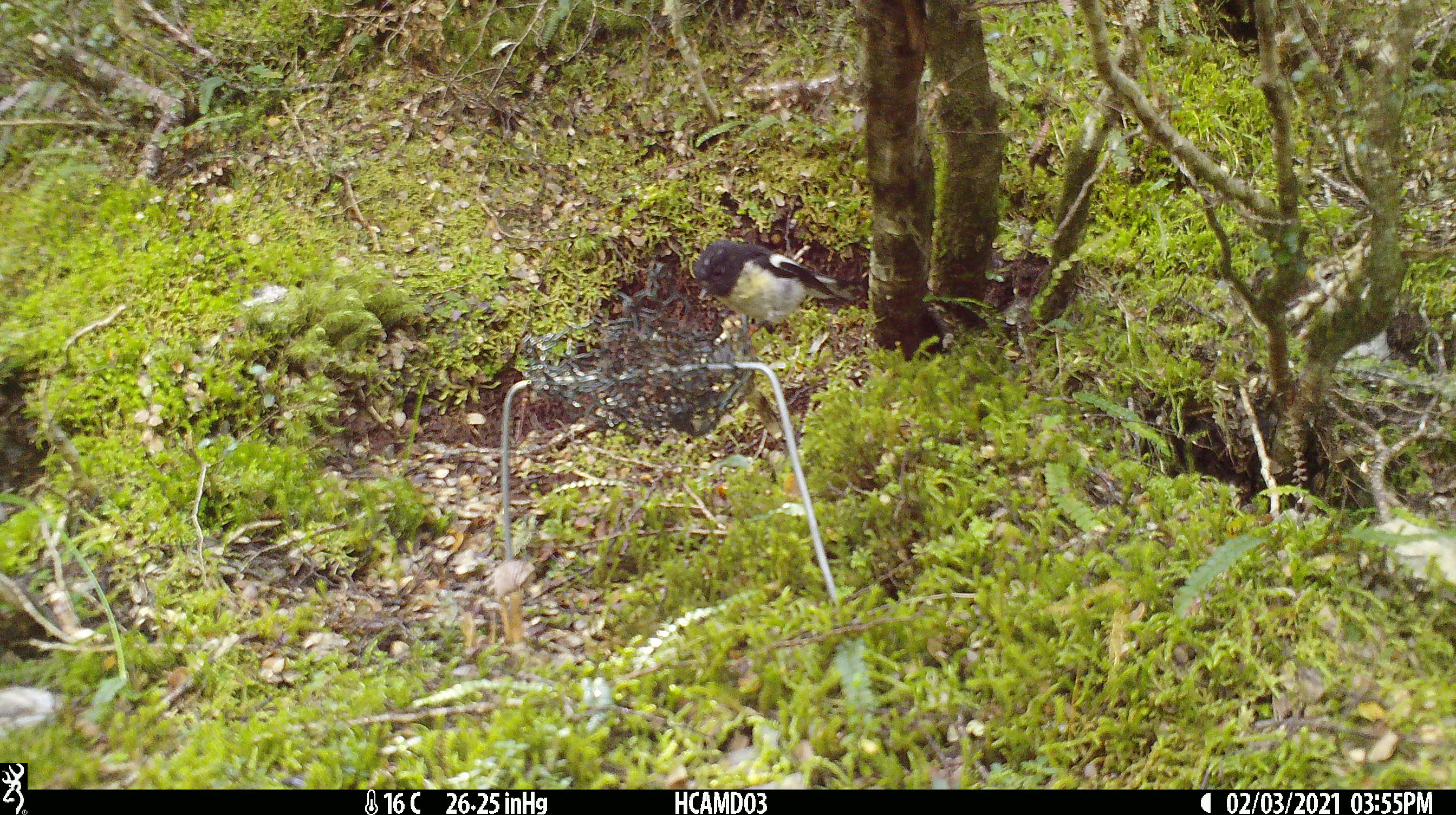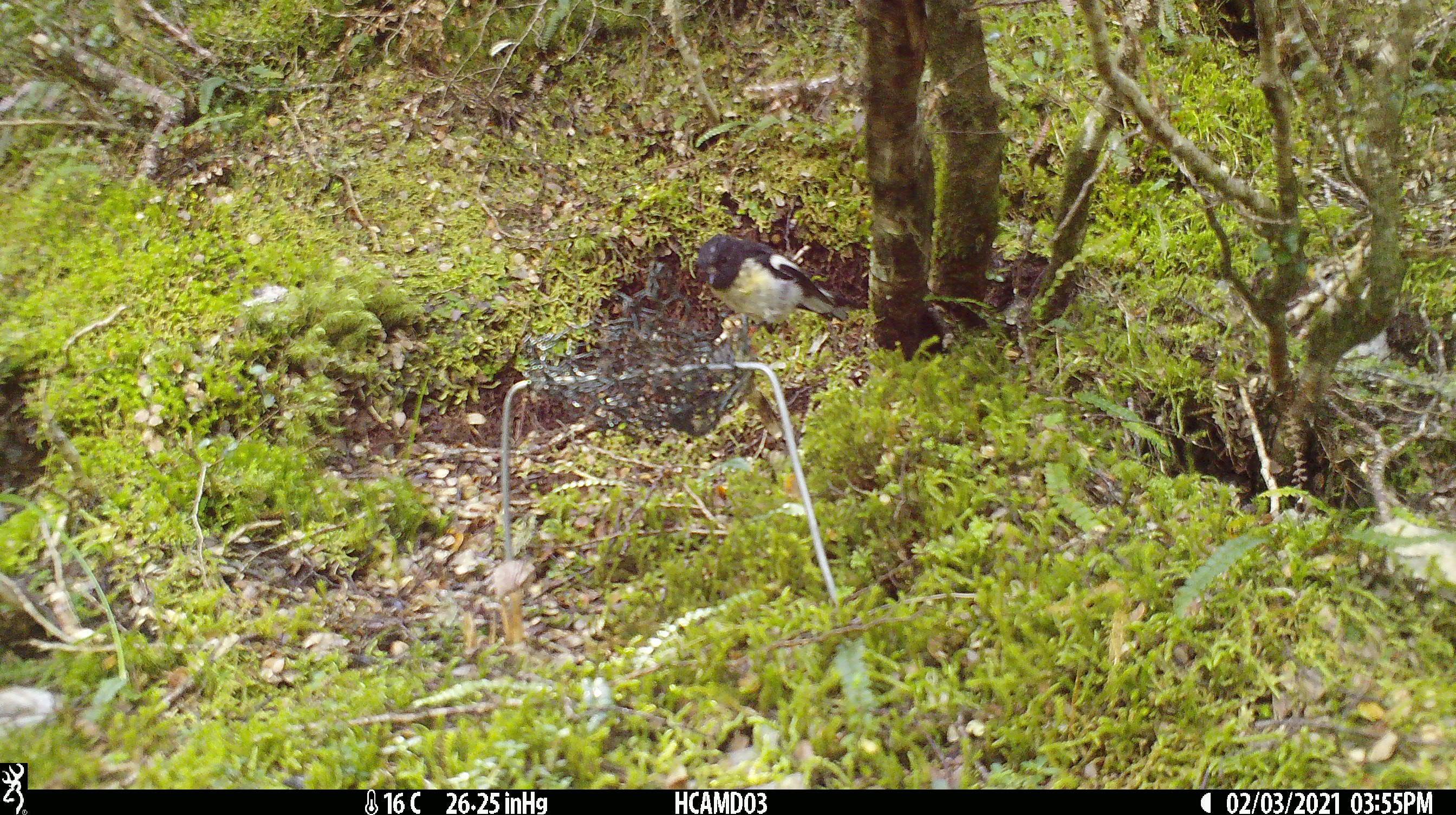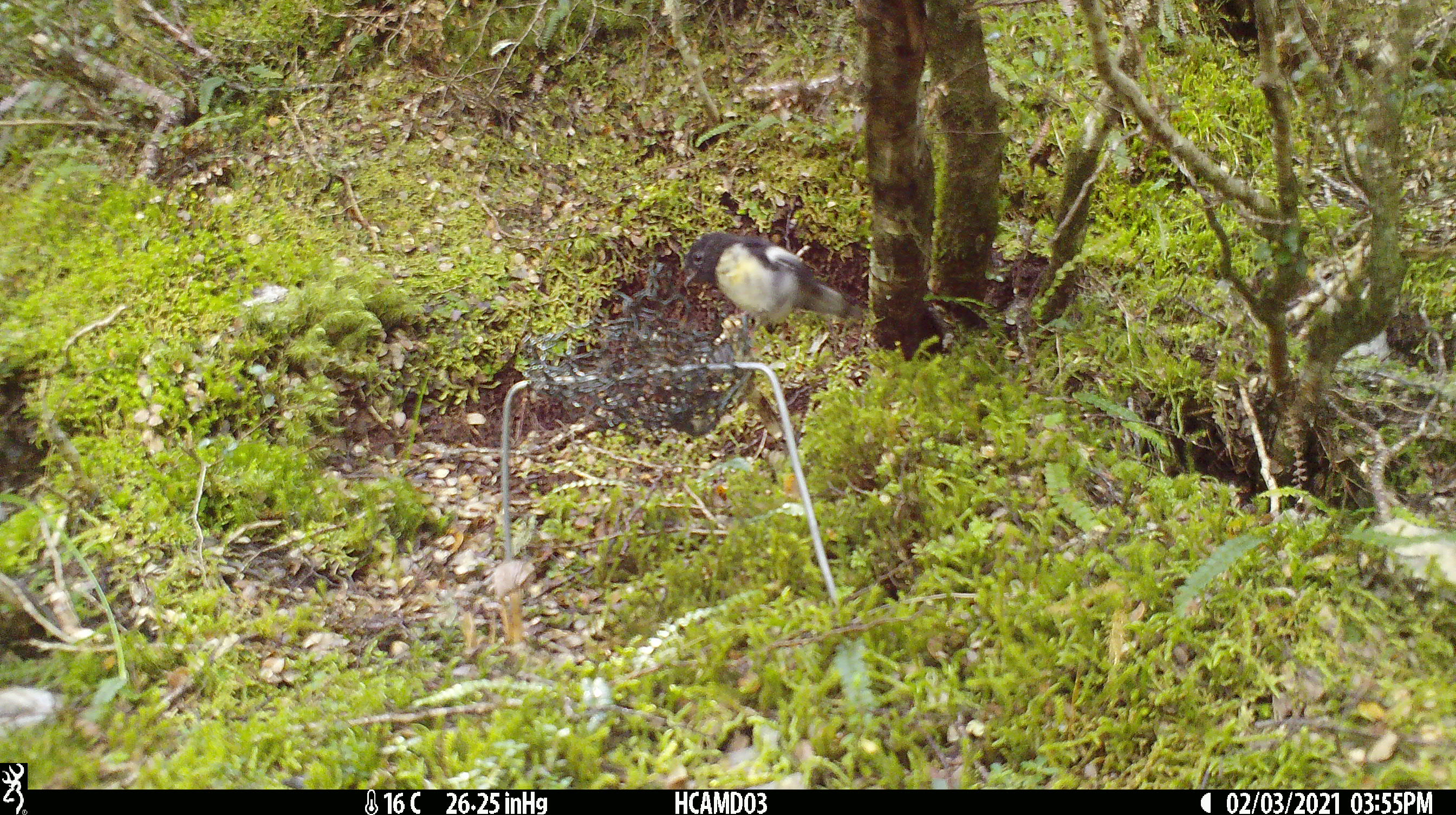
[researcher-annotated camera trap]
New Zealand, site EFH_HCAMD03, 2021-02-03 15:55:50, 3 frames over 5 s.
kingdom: Animalia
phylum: Chordata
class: Aves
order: Passeriformes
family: Petroicidae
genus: Petroica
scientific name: Petroica macrocephala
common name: tomtit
Tomtit (Petroica macrocephala).